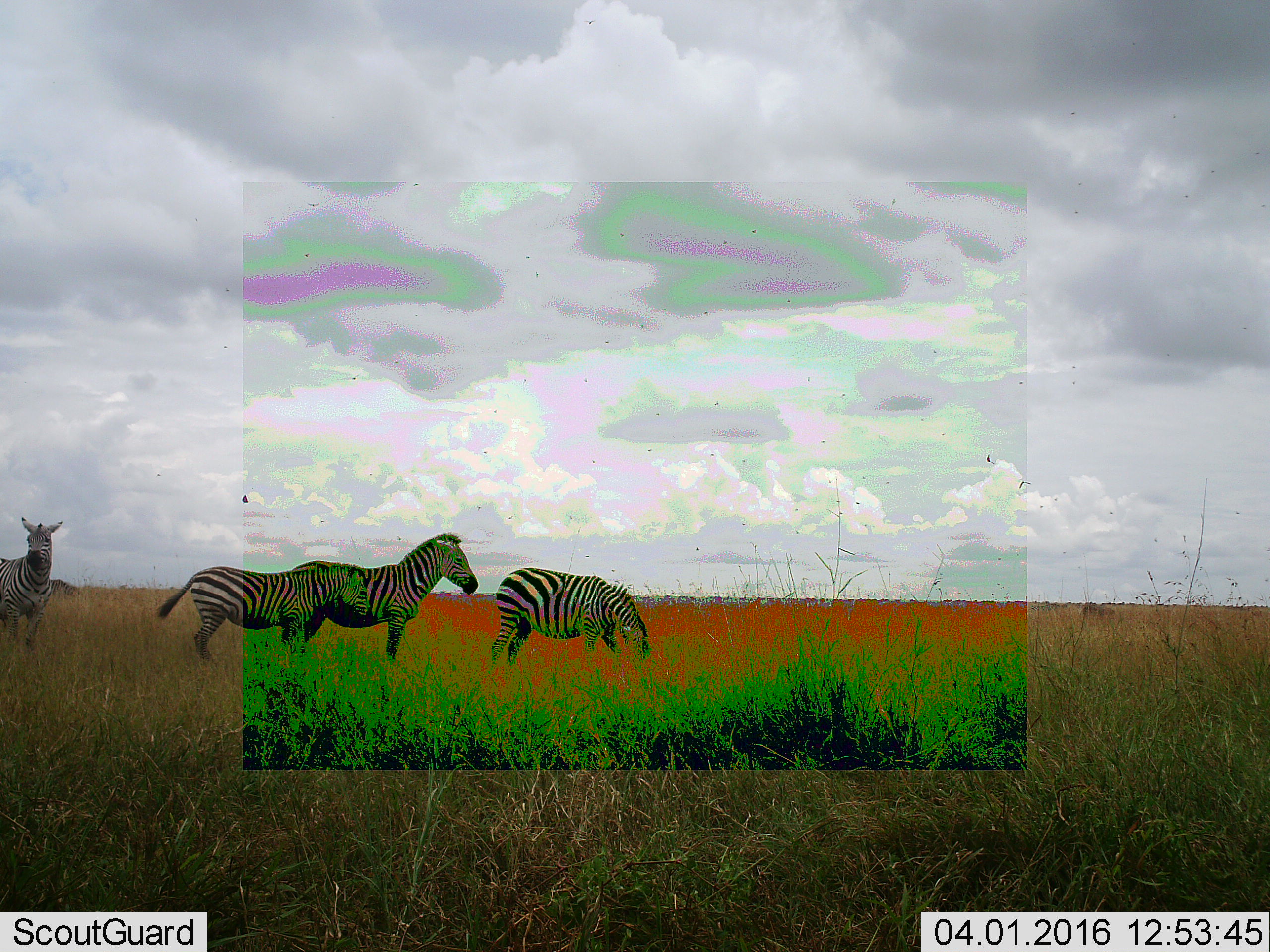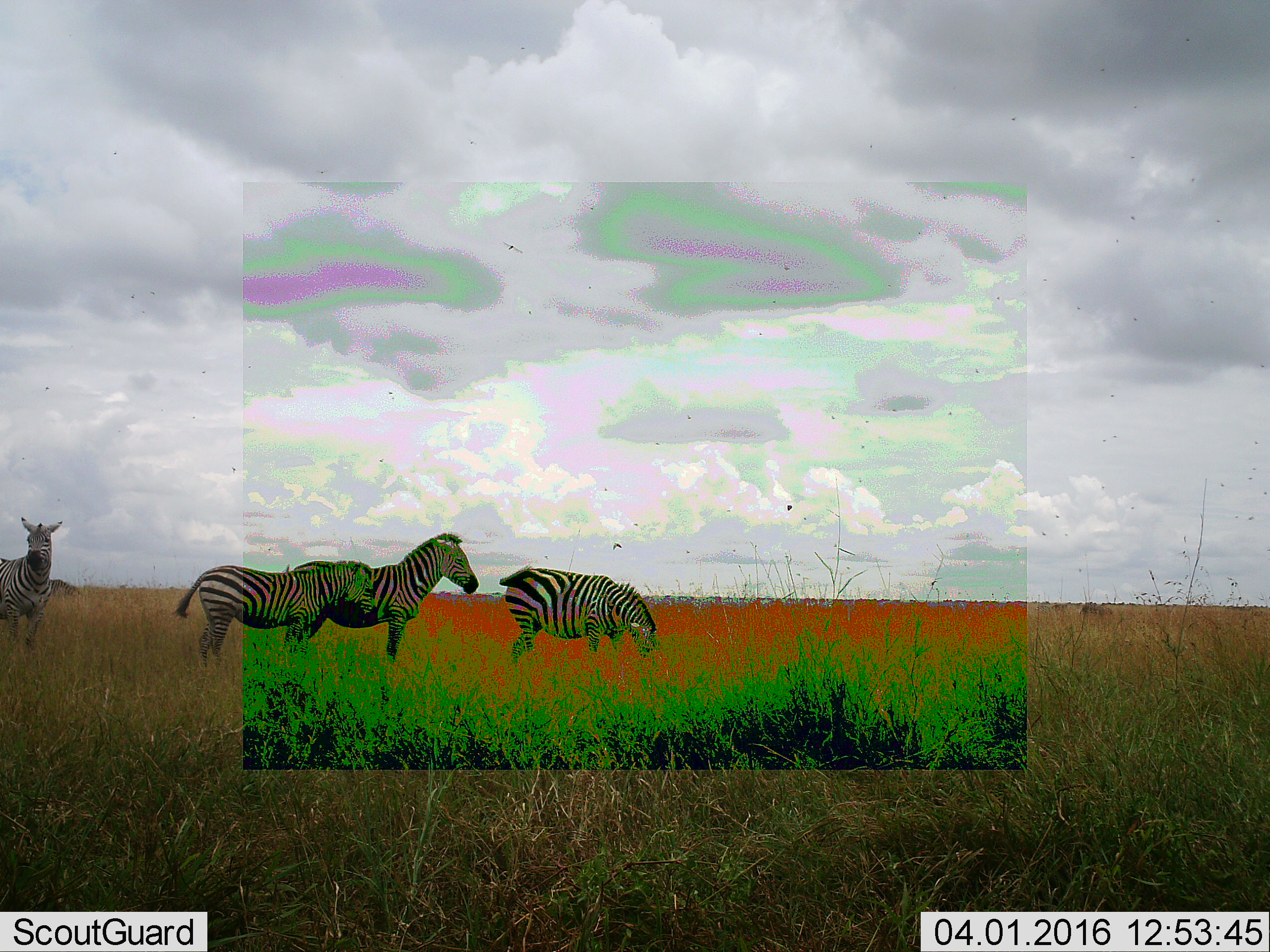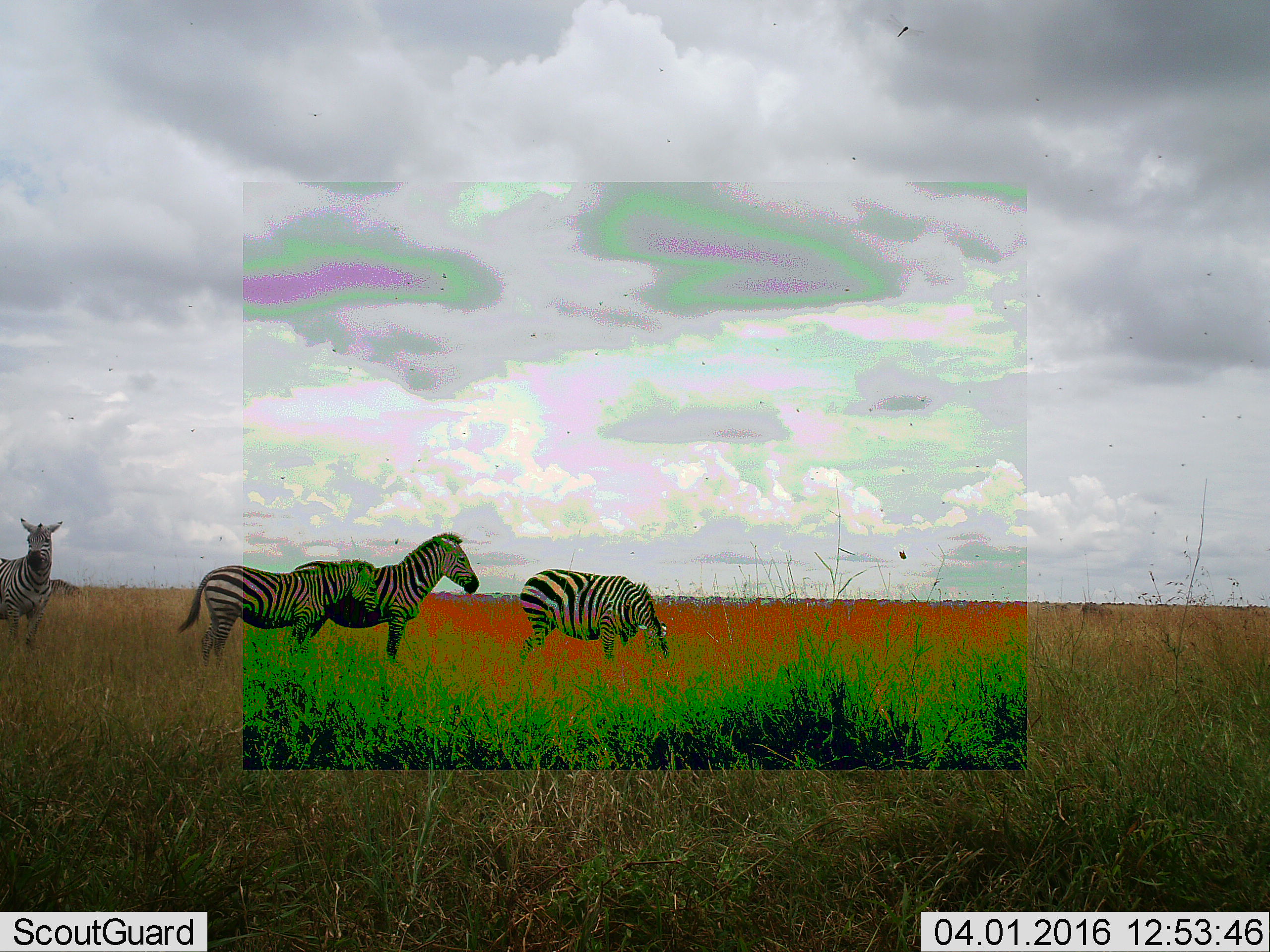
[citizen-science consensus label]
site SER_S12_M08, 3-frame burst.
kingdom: Animalia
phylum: Chordata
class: Mammalia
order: Perissodactyla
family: Equidae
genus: Equus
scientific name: Equus quagga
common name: plains zebra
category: zebraplains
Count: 4.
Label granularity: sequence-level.